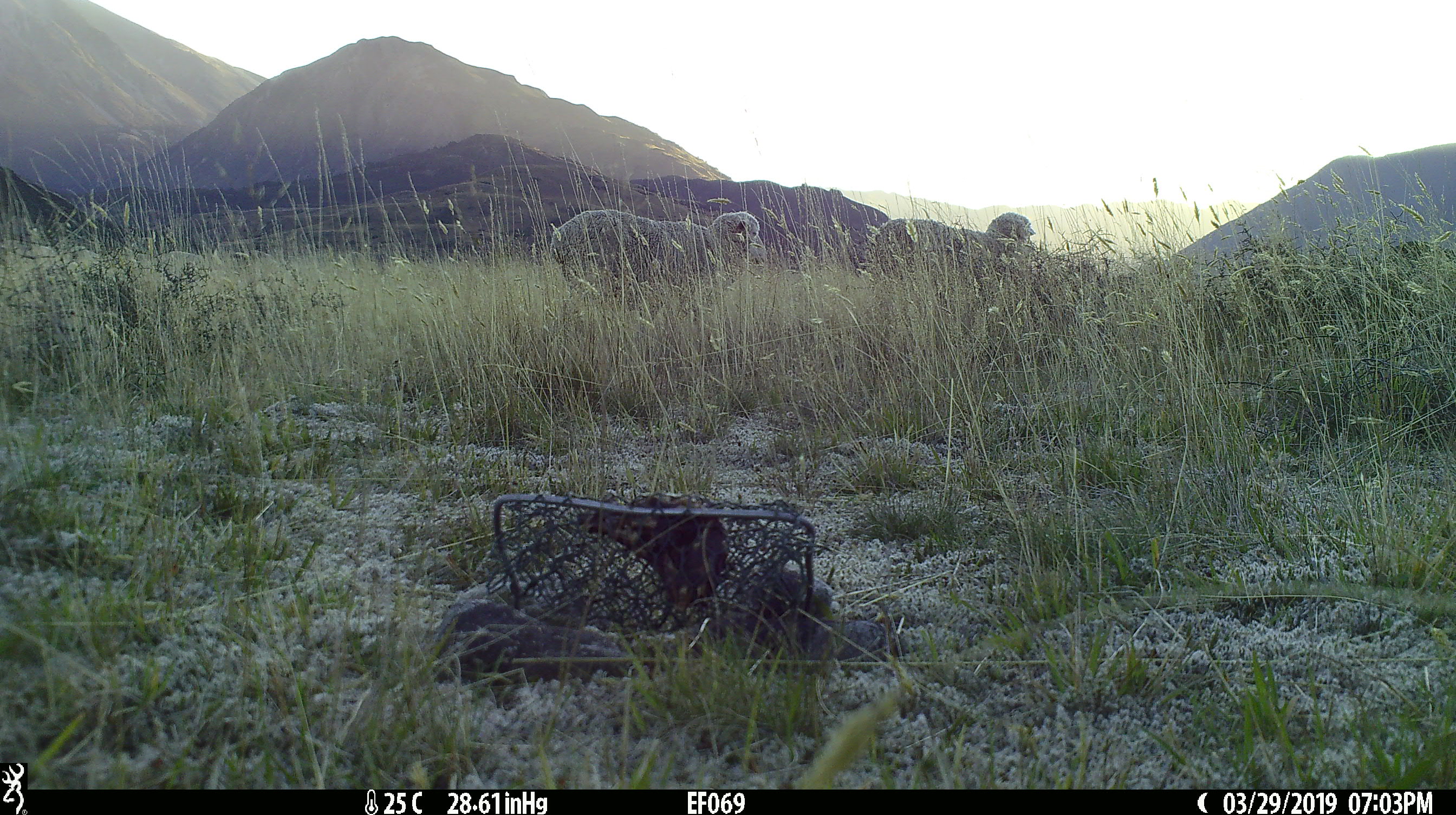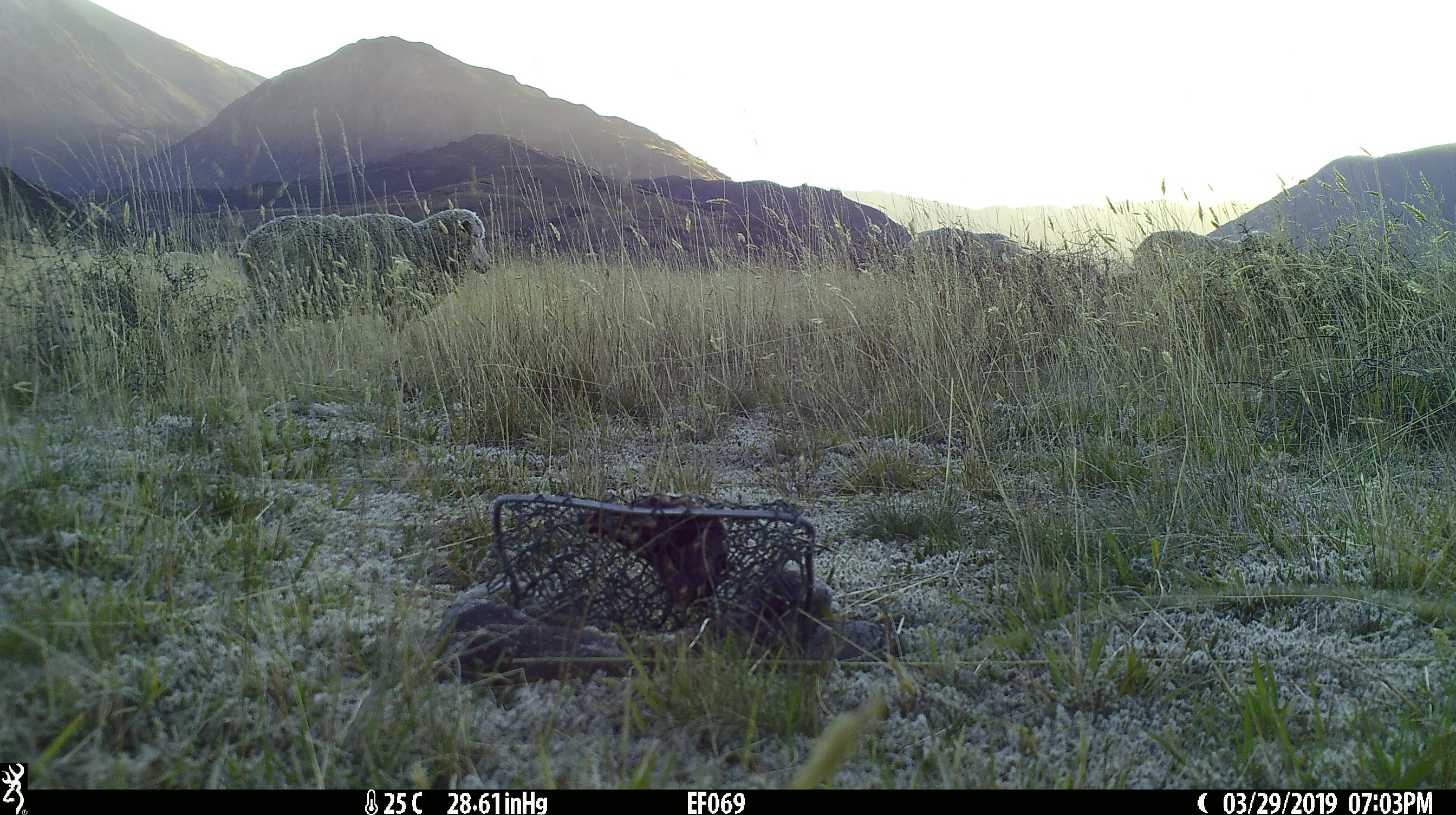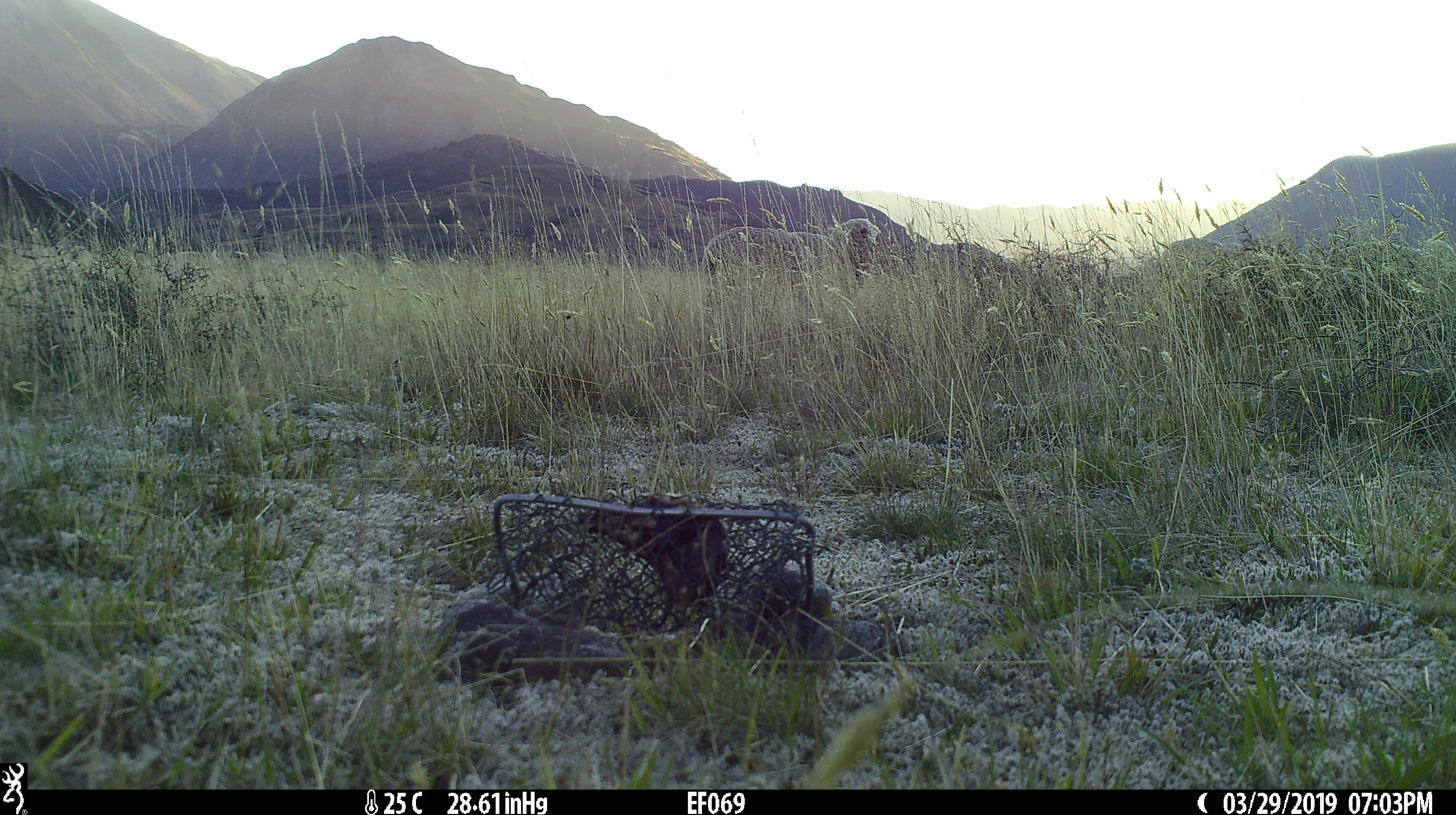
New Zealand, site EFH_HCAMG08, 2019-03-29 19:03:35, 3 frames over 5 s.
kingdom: Animalia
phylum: Chordata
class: Mammalia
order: Artiodactyla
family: Bovidae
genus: Ovis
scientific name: Ovis aries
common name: domestic sheep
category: sheep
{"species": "sheep (domestic sheep) (Ovis aries)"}